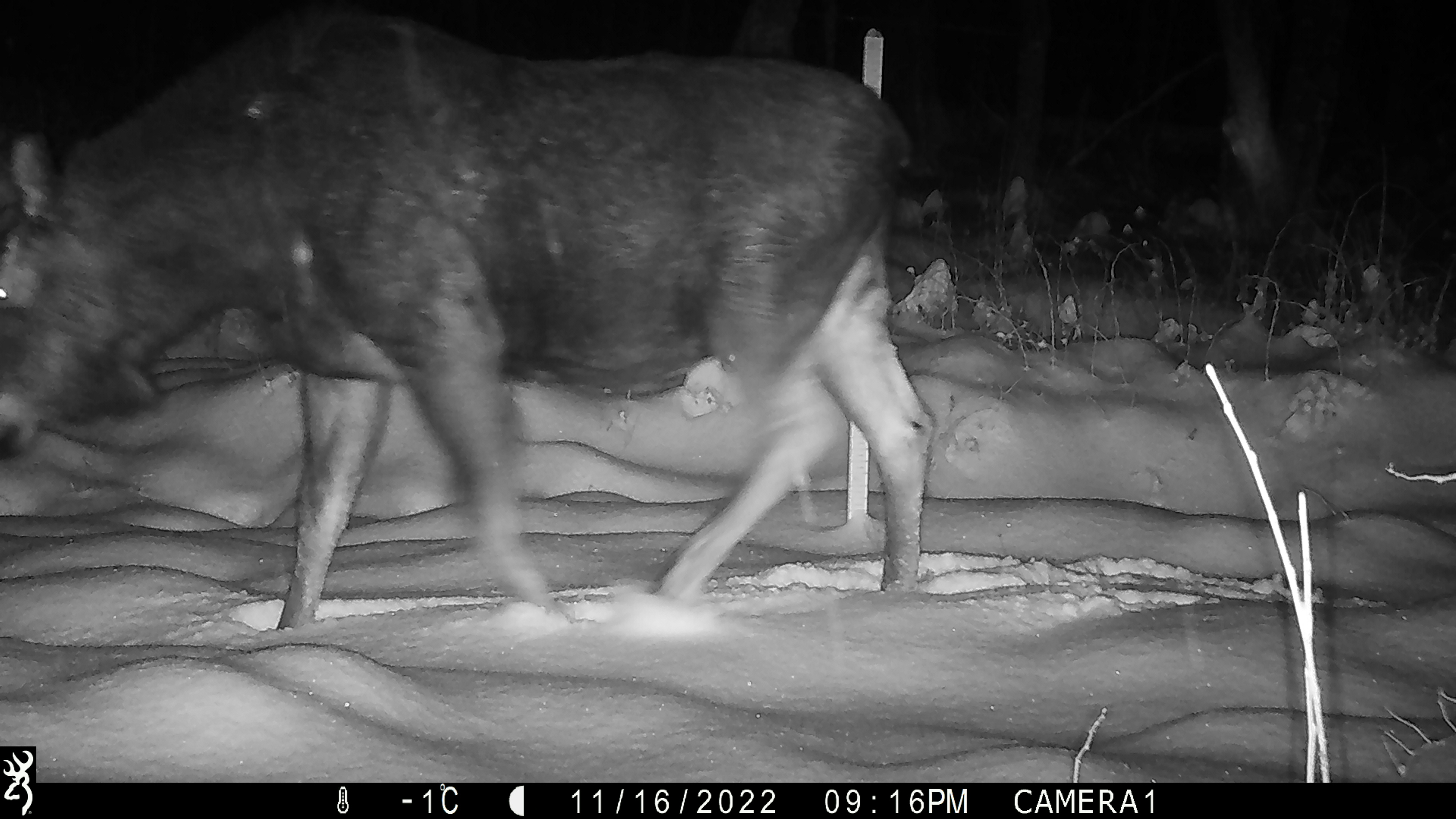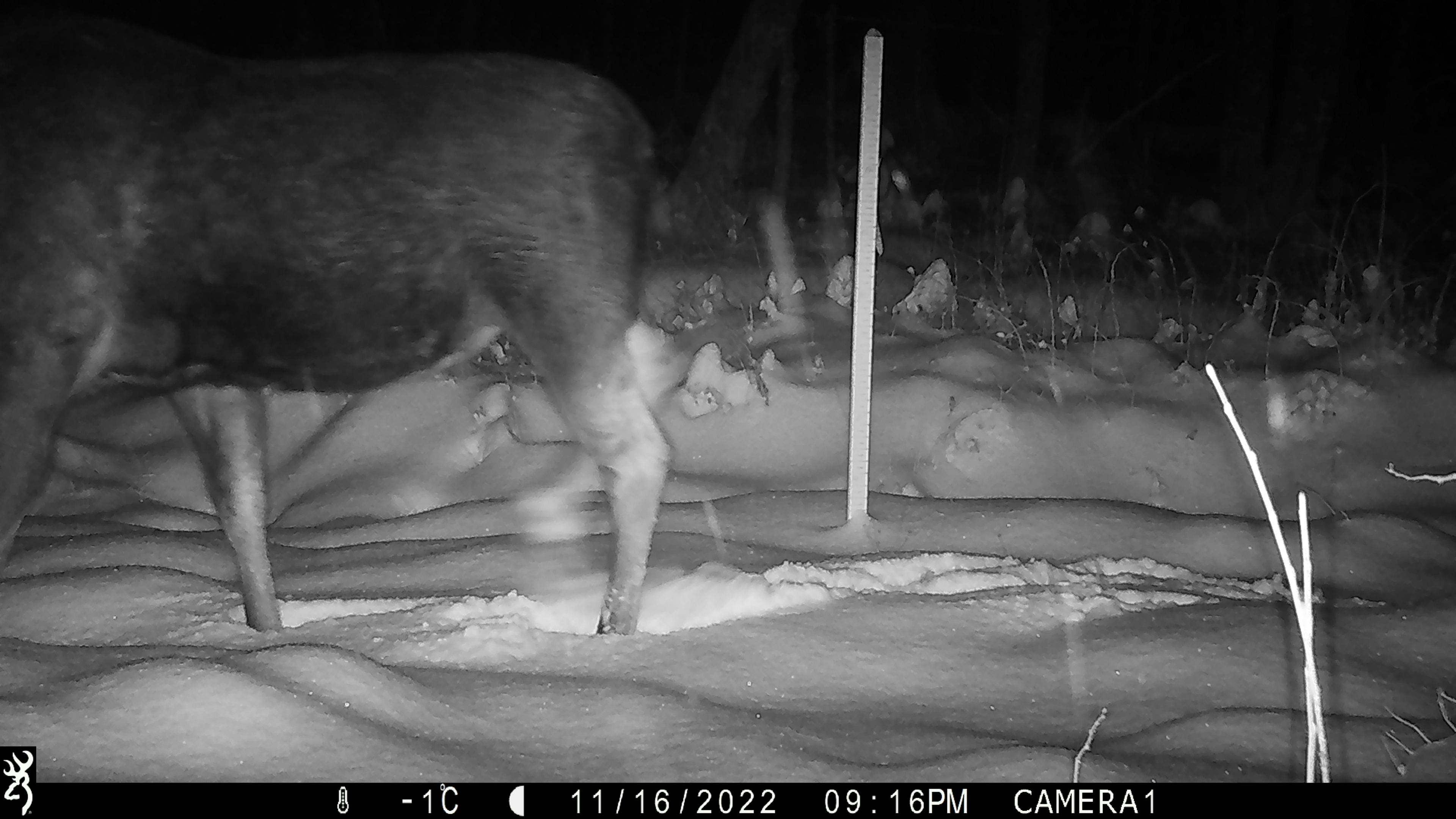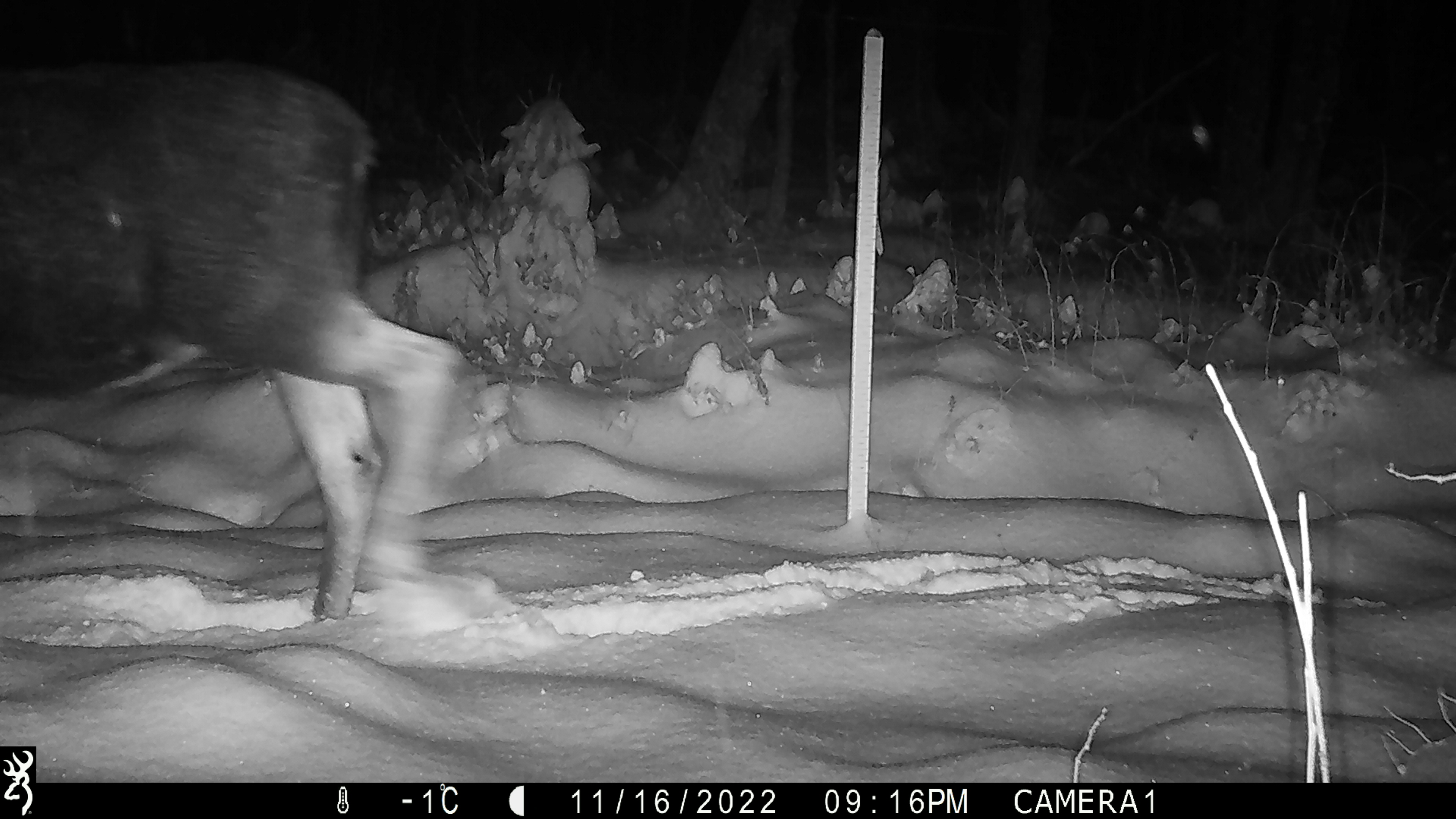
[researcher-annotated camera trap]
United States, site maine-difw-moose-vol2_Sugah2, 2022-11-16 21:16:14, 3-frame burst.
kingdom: Animalia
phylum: Chordata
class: Mammalia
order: Artiodactyla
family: Cervidae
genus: Alces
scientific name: Alces alces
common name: moose